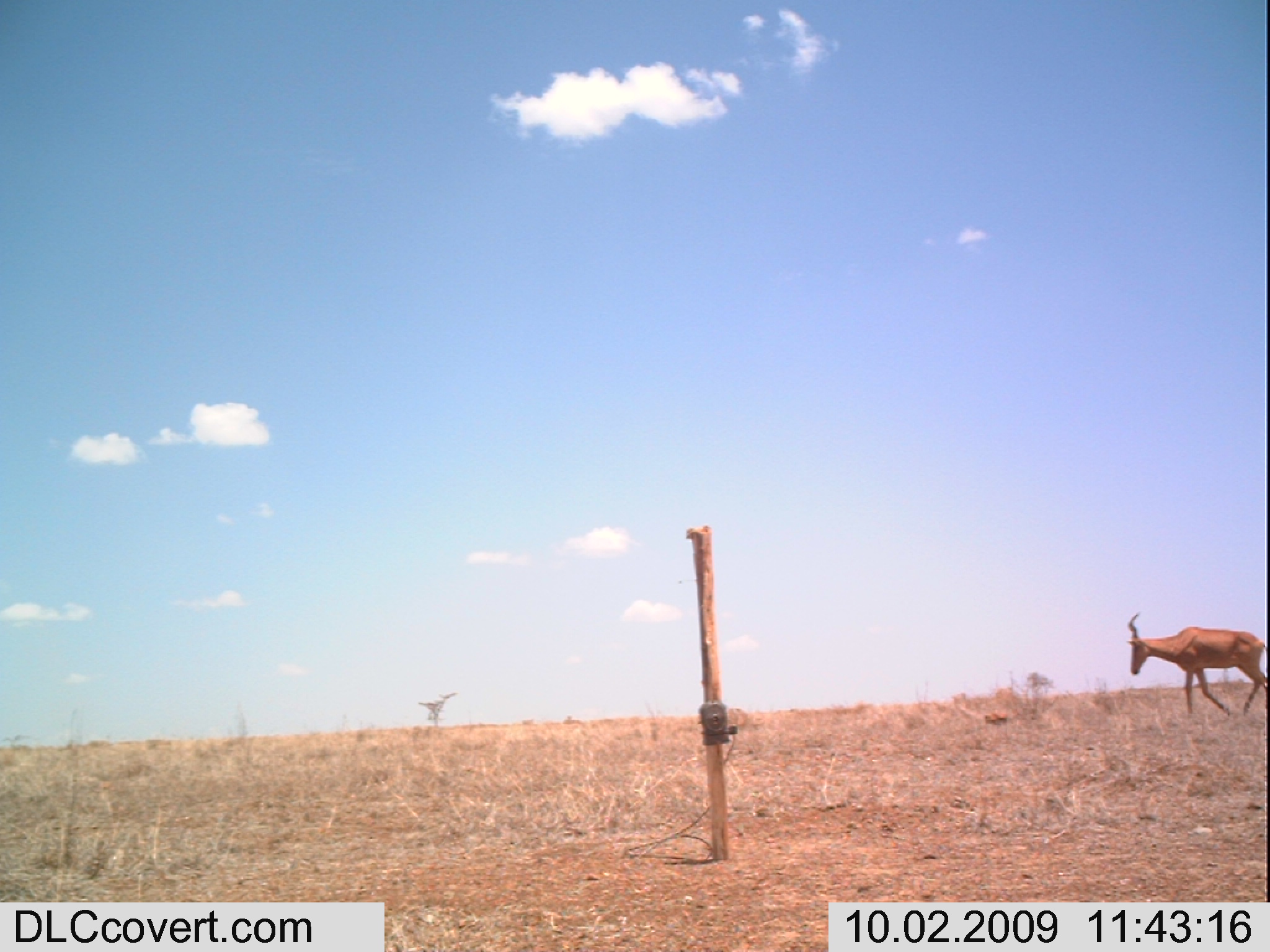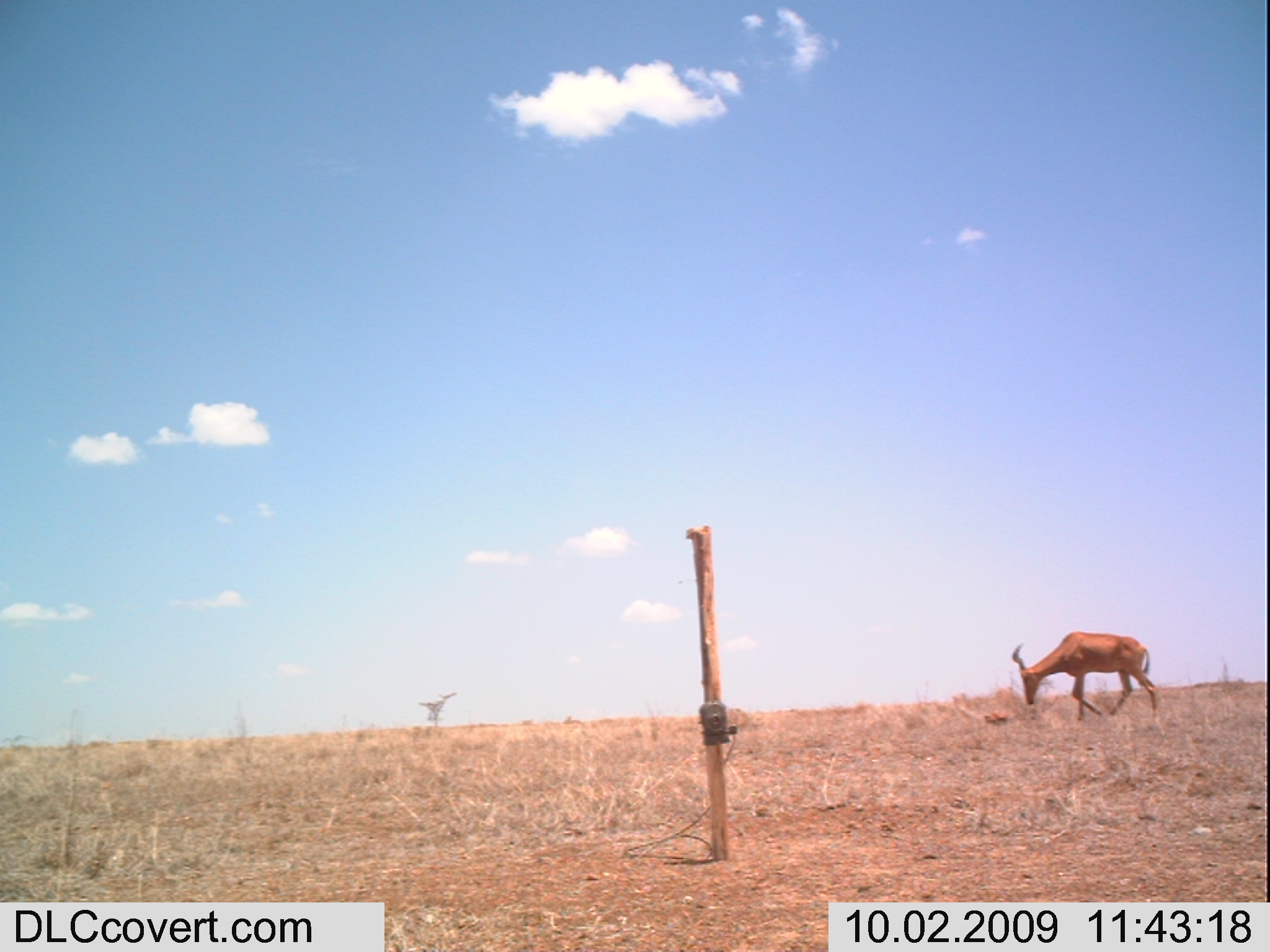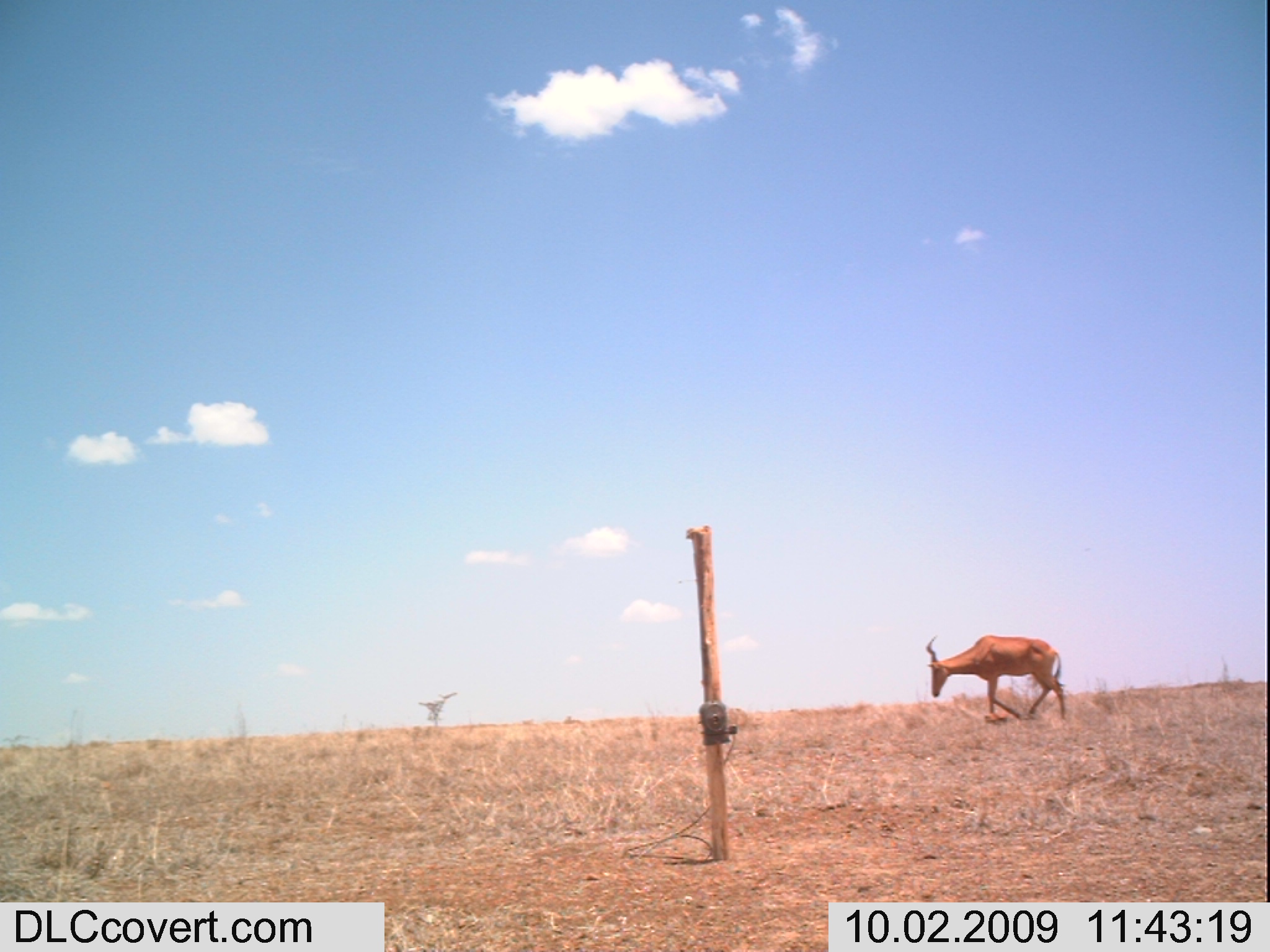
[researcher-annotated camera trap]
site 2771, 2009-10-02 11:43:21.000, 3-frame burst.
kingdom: Animalia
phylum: Chordata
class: Mammalia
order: Artiodactyla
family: Bovidae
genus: Alcelaphus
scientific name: Alcelaphus buselaphus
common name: hartebeest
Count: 1.